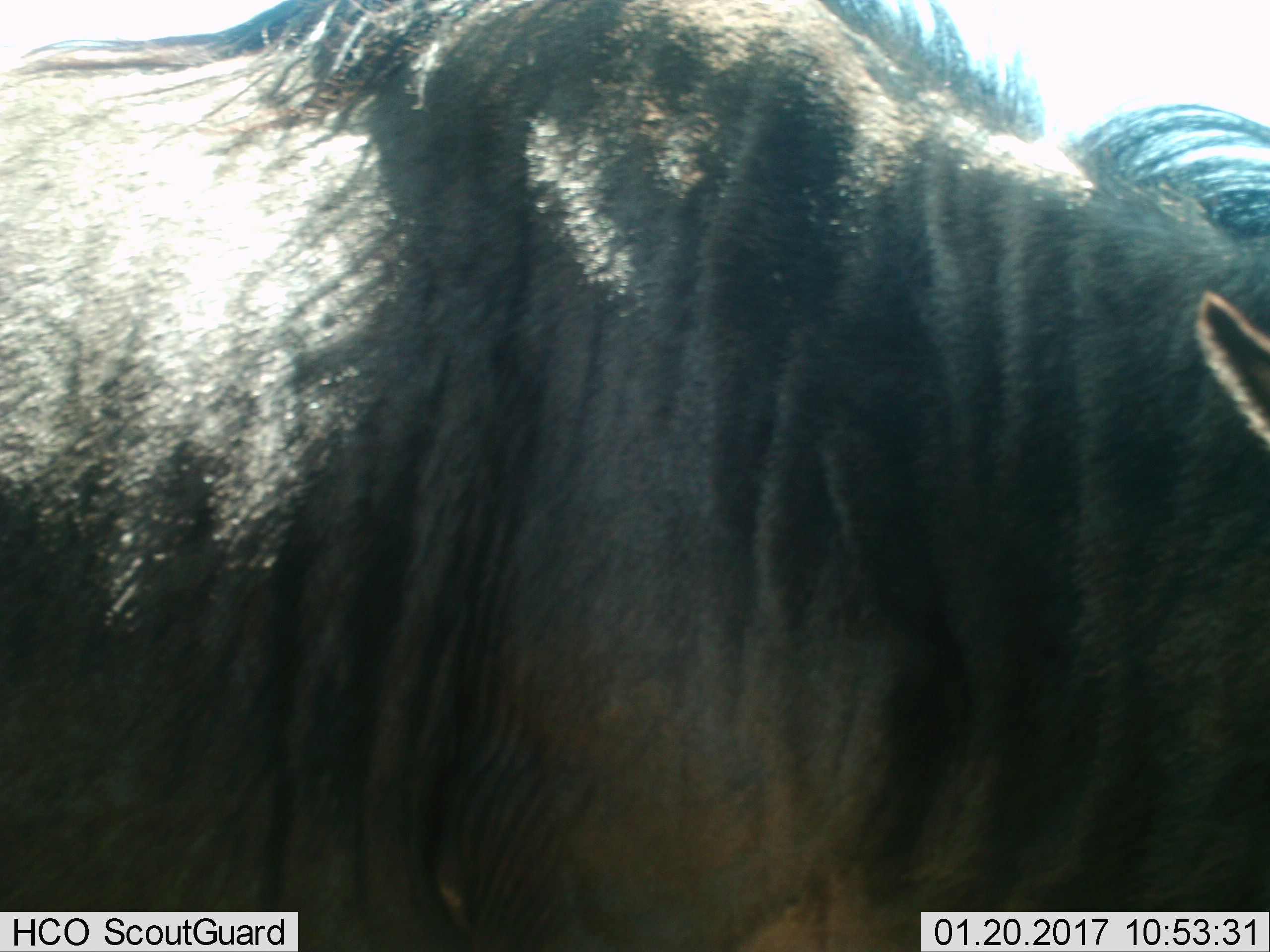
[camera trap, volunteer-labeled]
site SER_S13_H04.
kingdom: Animalia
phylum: Chordata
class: Mammalia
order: Artiodactyla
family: Bovidae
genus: Connochaetes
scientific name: Connochaetes taurinus taurinus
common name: blue wildebeest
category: wildebeestblue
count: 1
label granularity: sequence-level